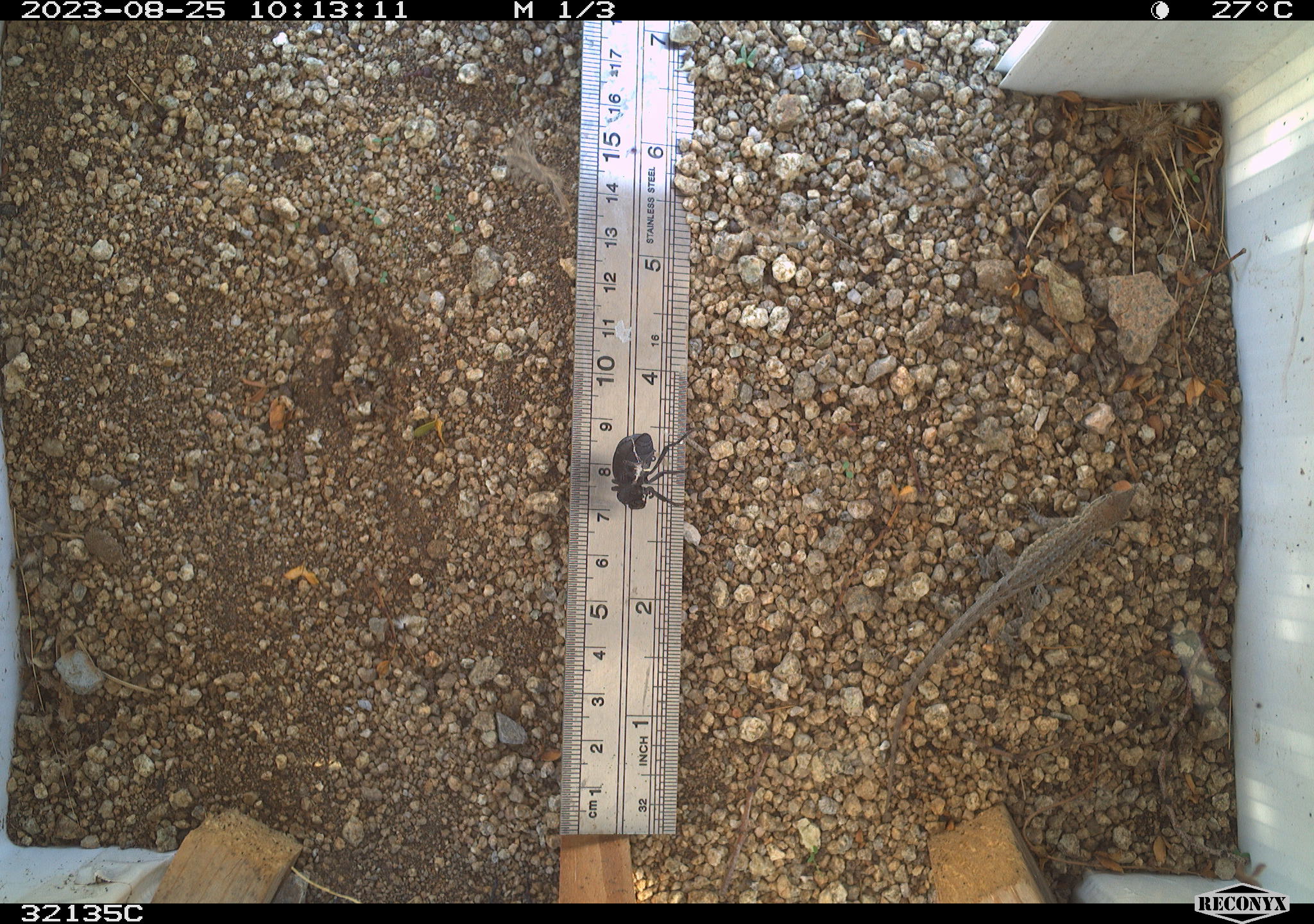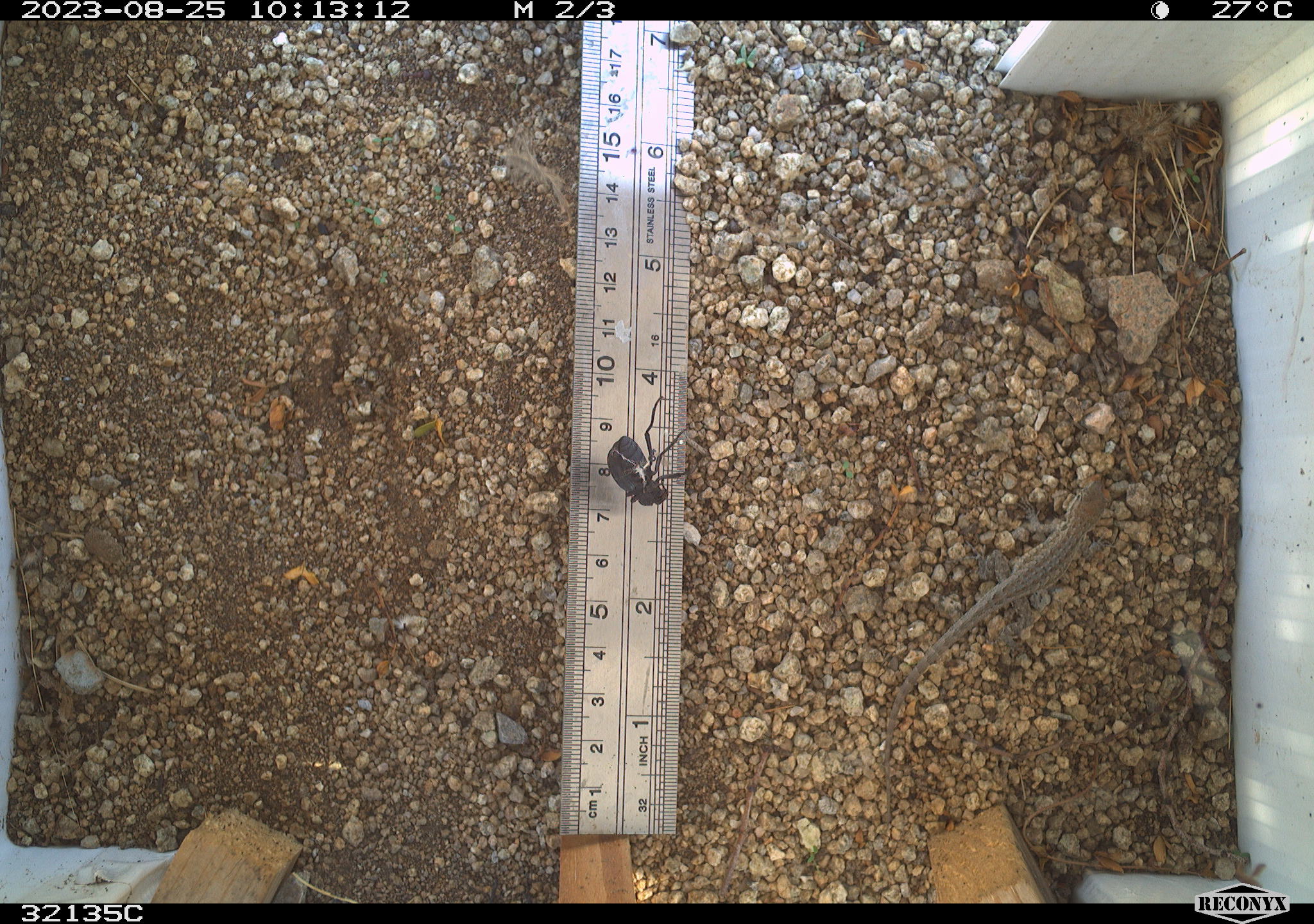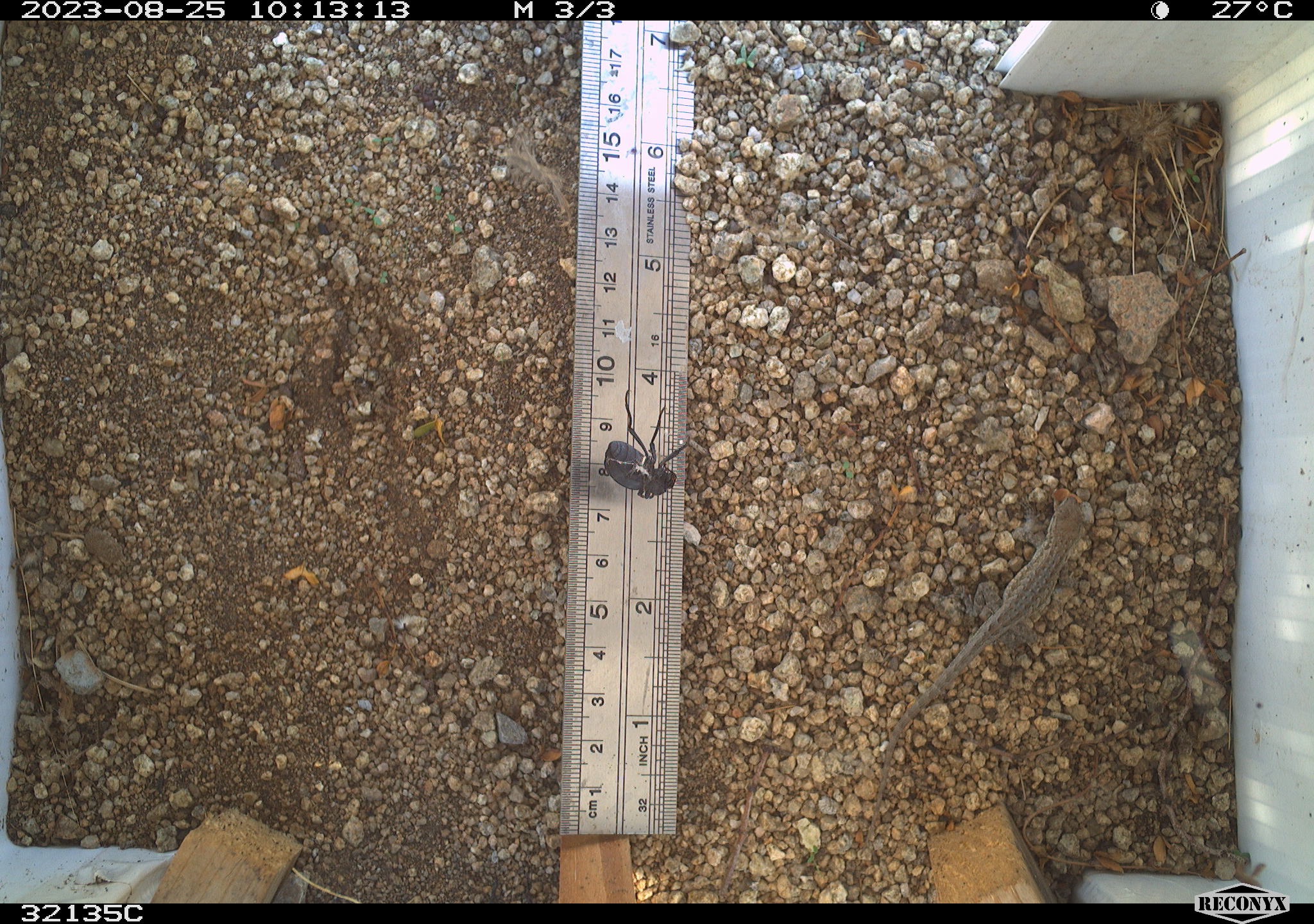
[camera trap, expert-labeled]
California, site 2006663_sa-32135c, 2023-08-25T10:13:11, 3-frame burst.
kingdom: Animalia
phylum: Chordata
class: Reptilia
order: Squamata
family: Phrynosomatidae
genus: Uta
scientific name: Uta stansburiana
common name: common side-blotched lizard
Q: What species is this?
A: Common side-blotched lizard (Uta stansburiana).